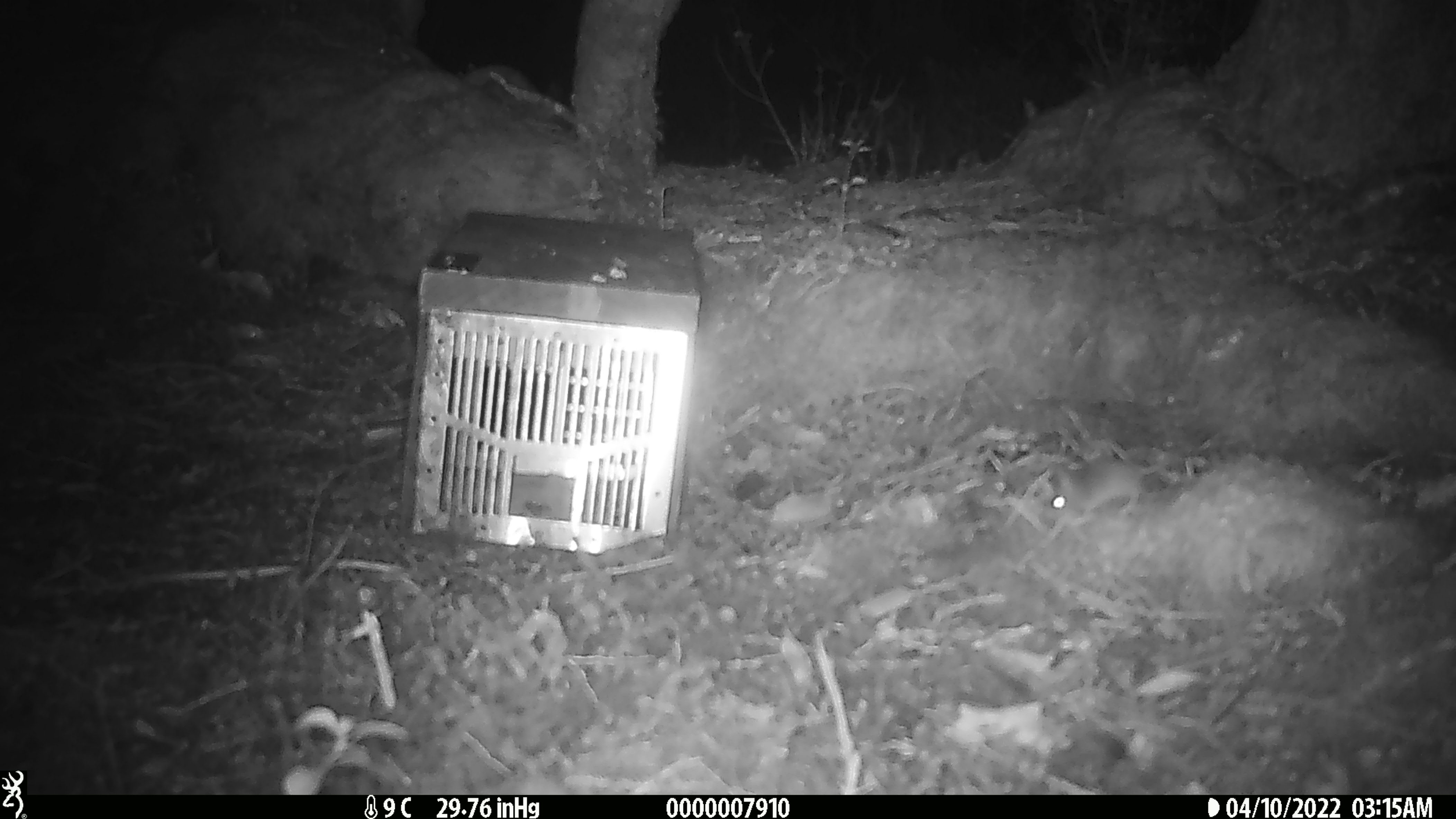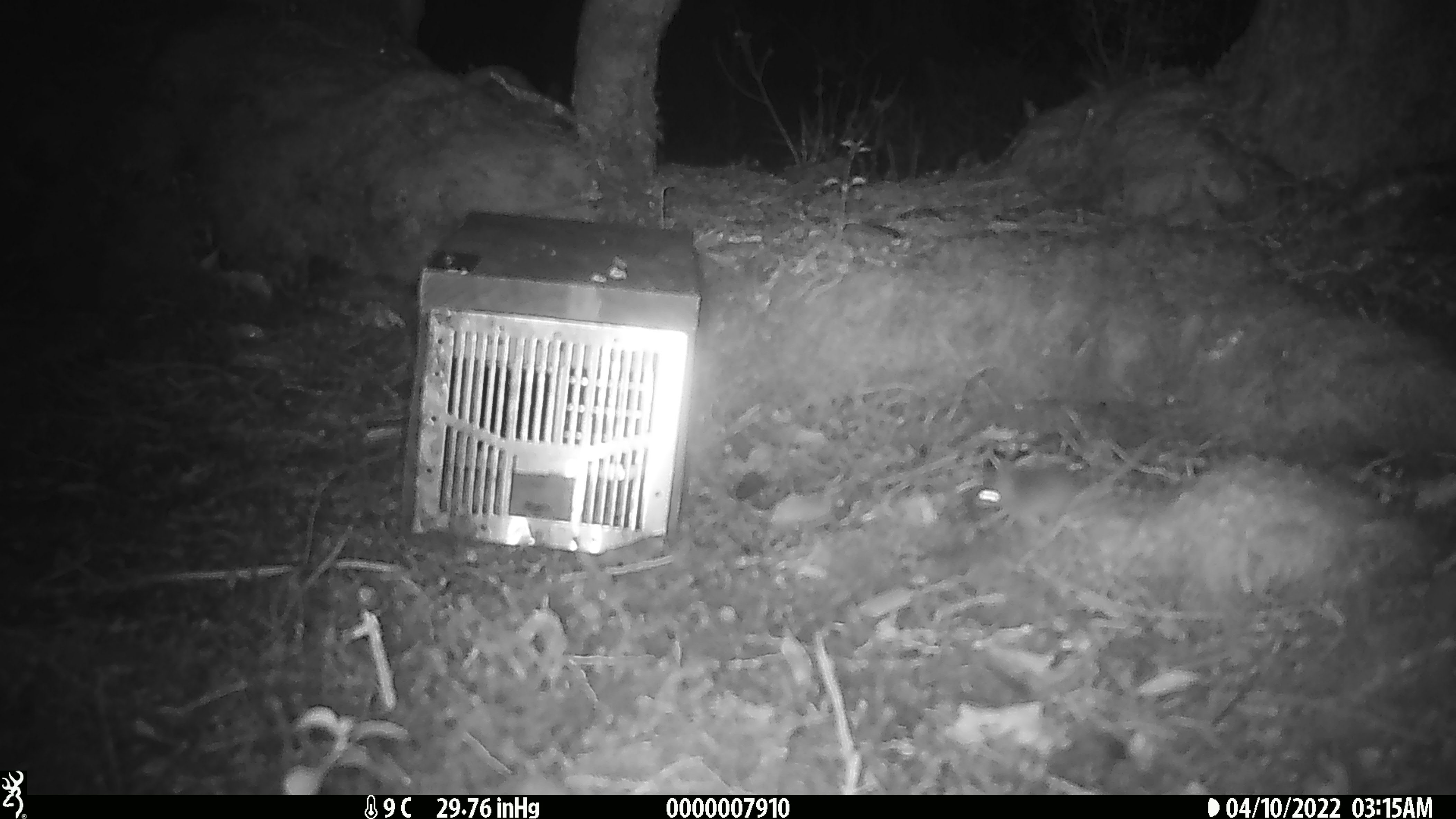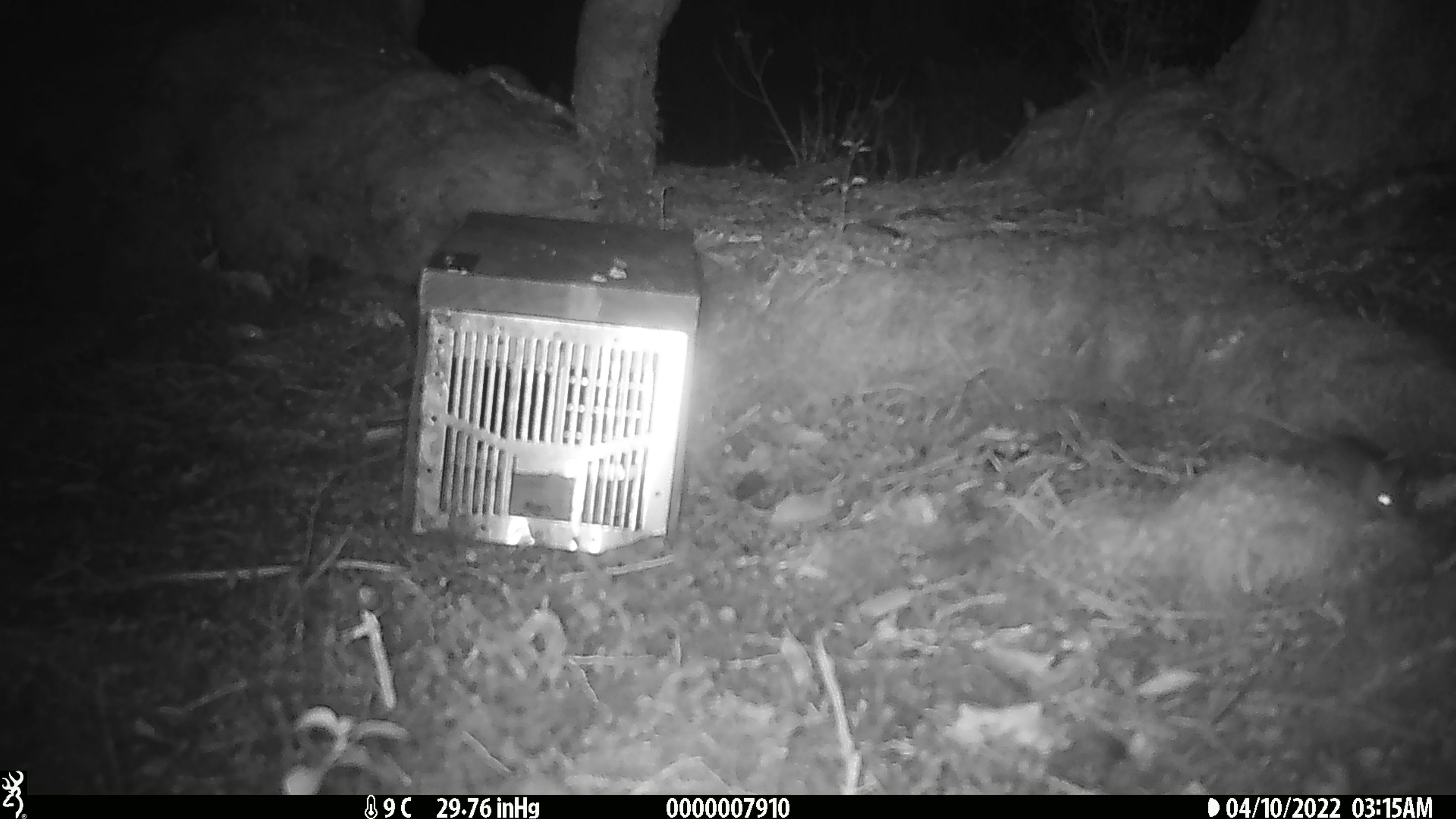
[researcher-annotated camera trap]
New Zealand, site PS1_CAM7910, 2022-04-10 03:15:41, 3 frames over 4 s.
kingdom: Animalia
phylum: Chordata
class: Mammalia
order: Rodentia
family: Muridae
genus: Mus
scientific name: Mus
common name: mouse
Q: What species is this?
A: Mouse (Mus).